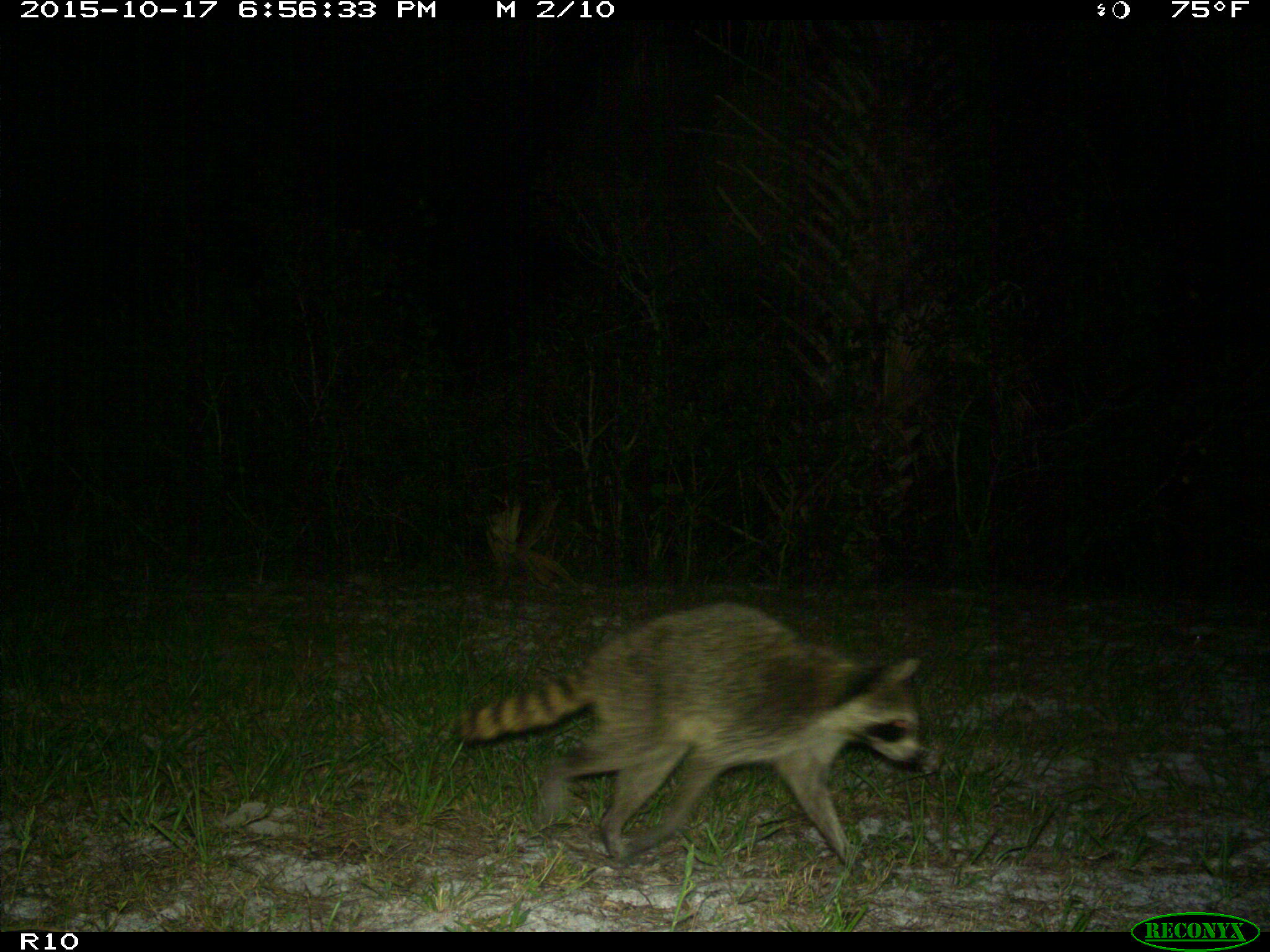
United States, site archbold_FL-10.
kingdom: Animalia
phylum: Chordata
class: Mammalia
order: Carnivora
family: Procyonidae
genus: Procyon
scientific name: Procyon lotor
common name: common raccoon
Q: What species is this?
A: Procyon lotor (common raccoon).